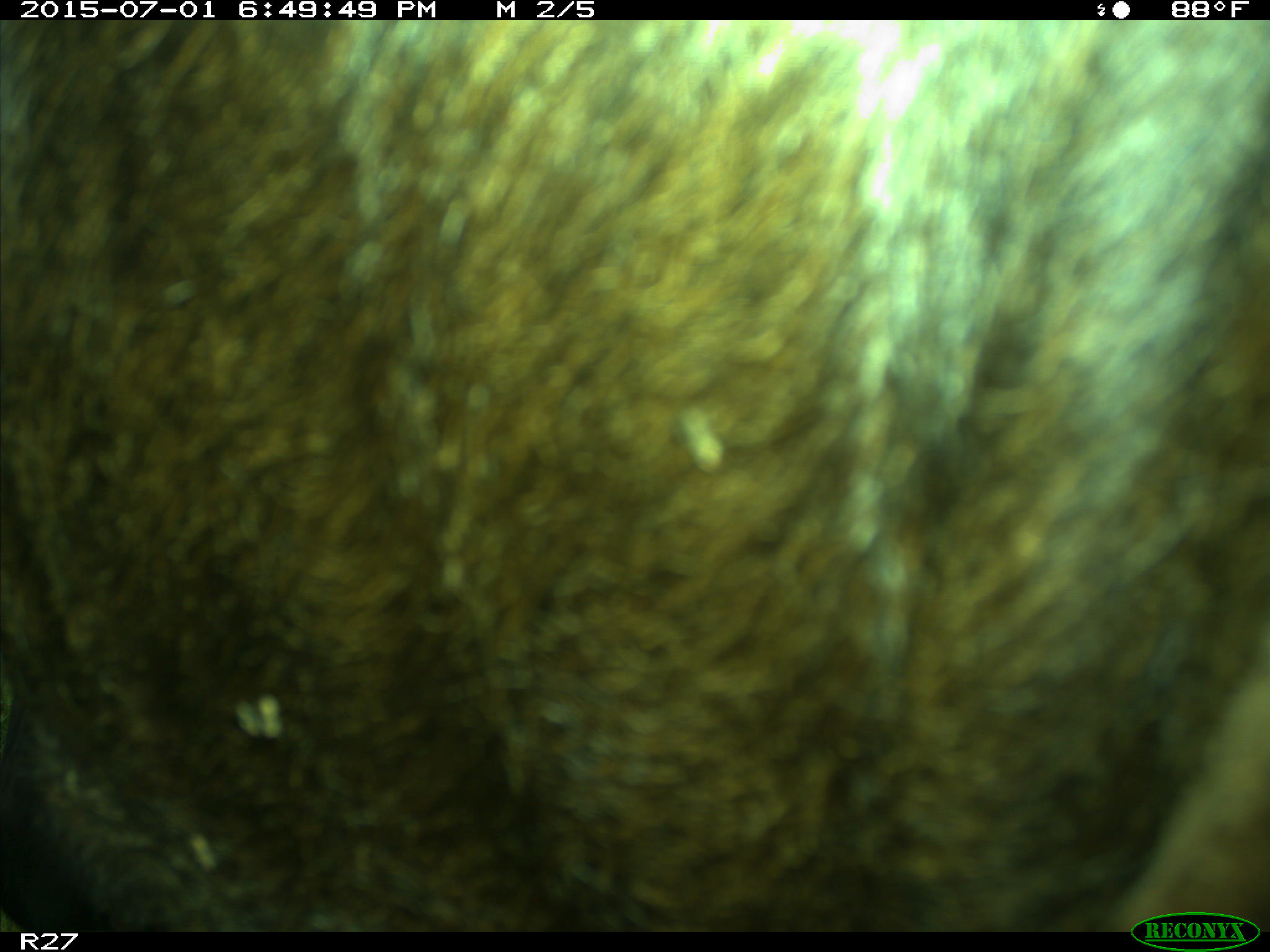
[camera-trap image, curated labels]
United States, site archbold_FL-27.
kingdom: Animalia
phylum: Chordata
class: Mammalia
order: Artiodactyla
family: Bovidae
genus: Bos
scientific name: Bos taurus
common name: domestic cow